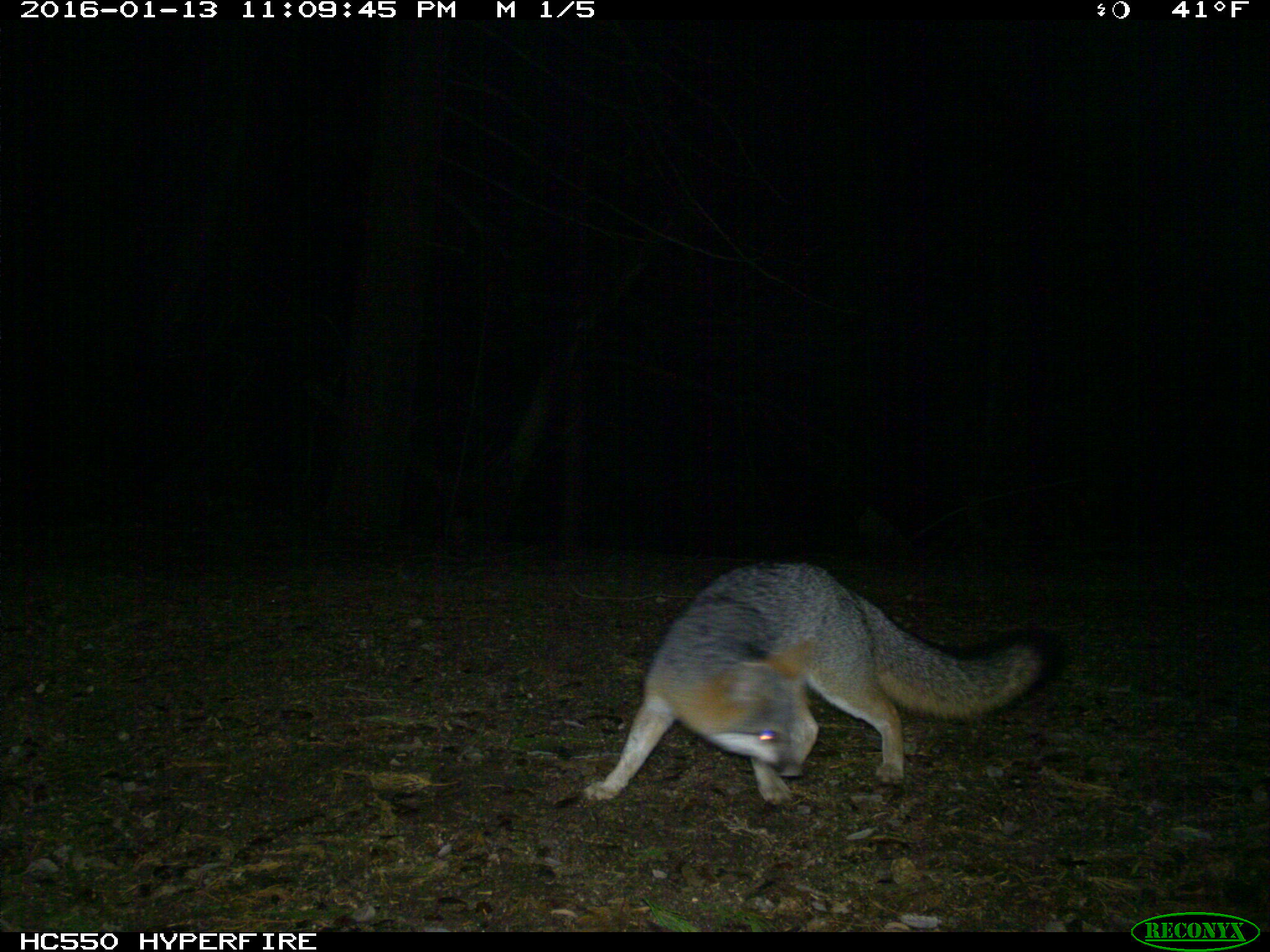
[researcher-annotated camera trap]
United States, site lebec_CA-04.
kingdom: Animalia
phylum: Chordata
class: Mammalia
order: Carnivora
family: Canidae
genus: Urocyon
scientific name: Urocyon cinereoargenteus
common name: gray fox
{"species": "Urocyon cinereoargenteus (gray fox)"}